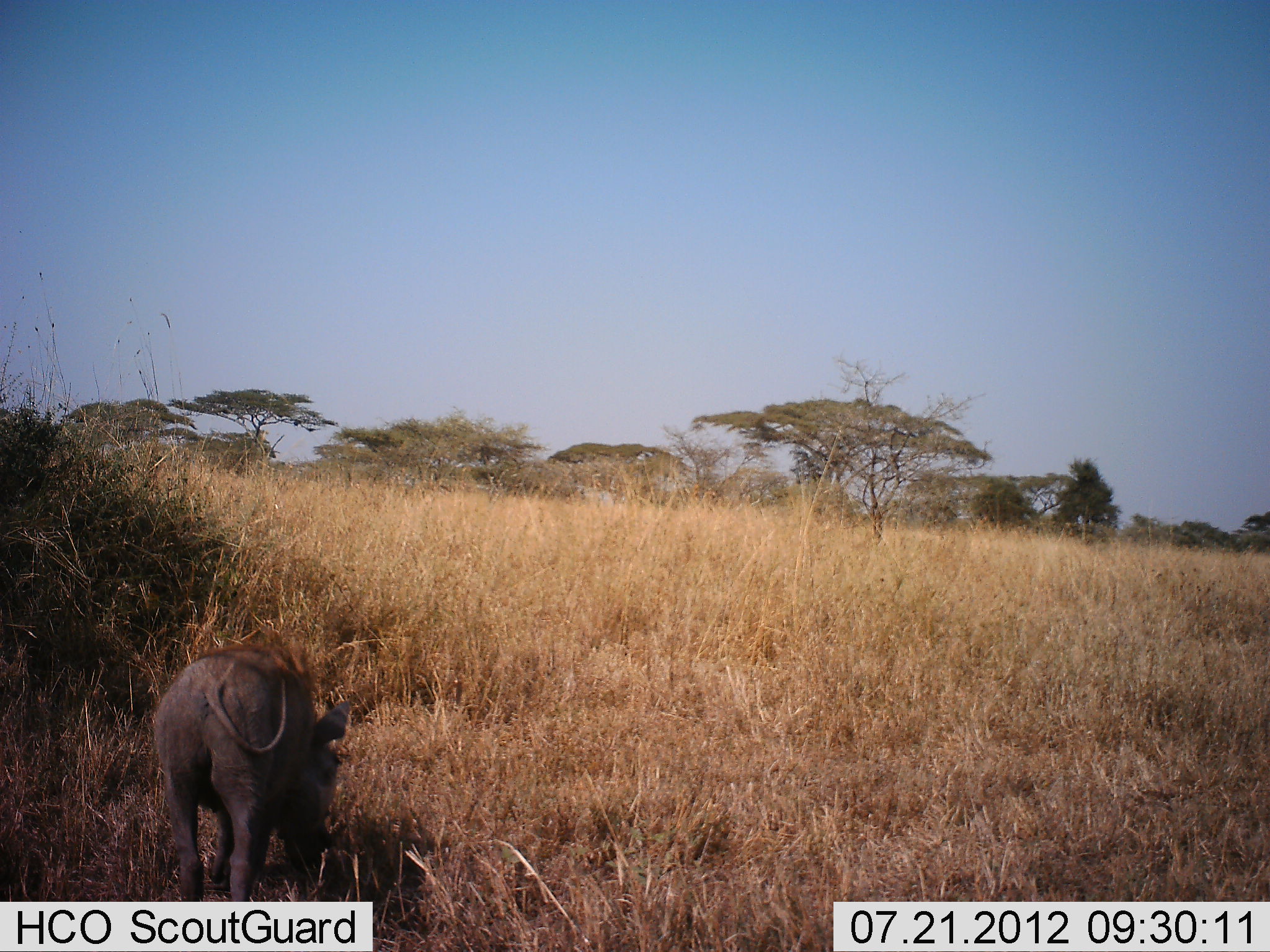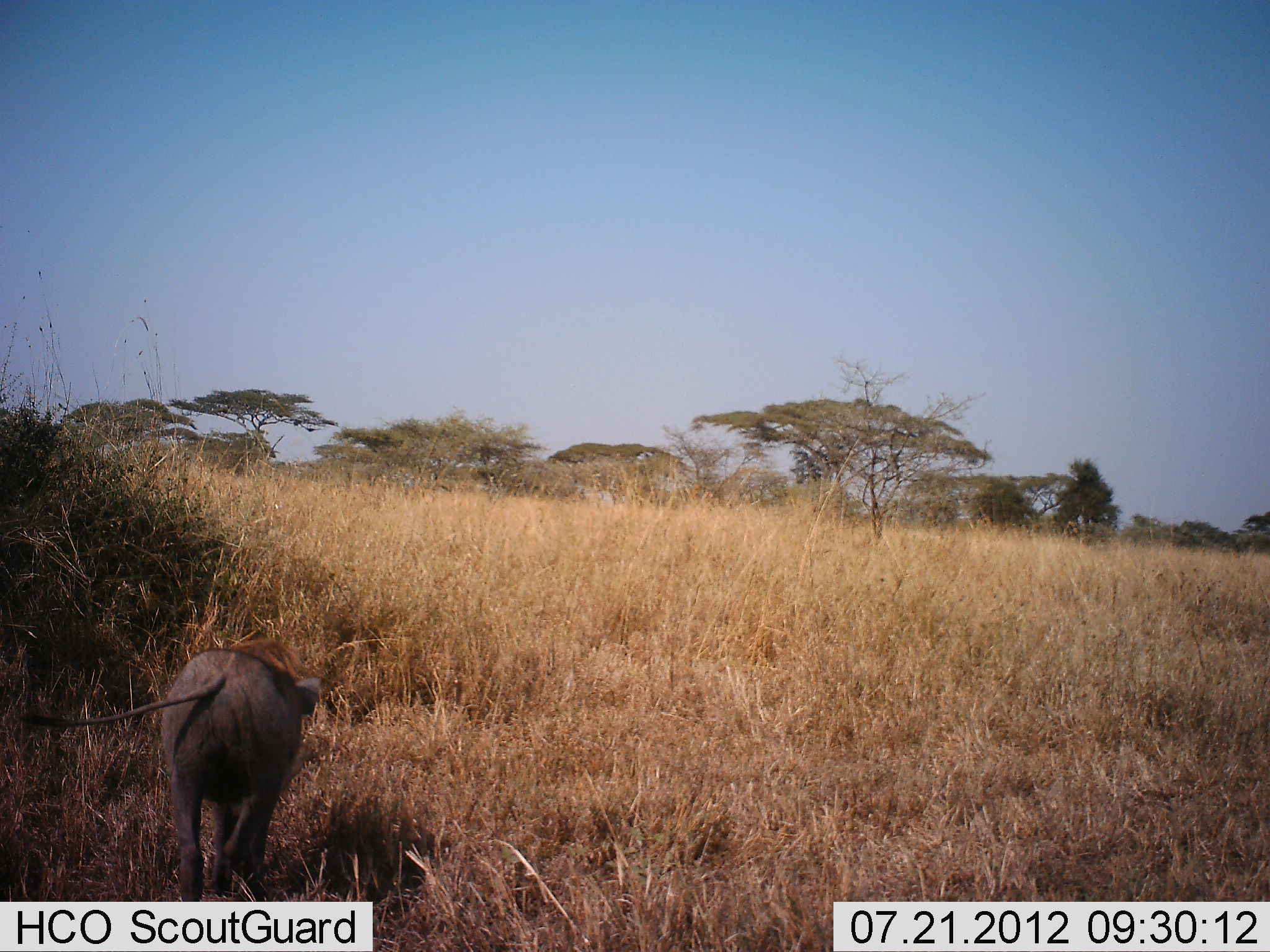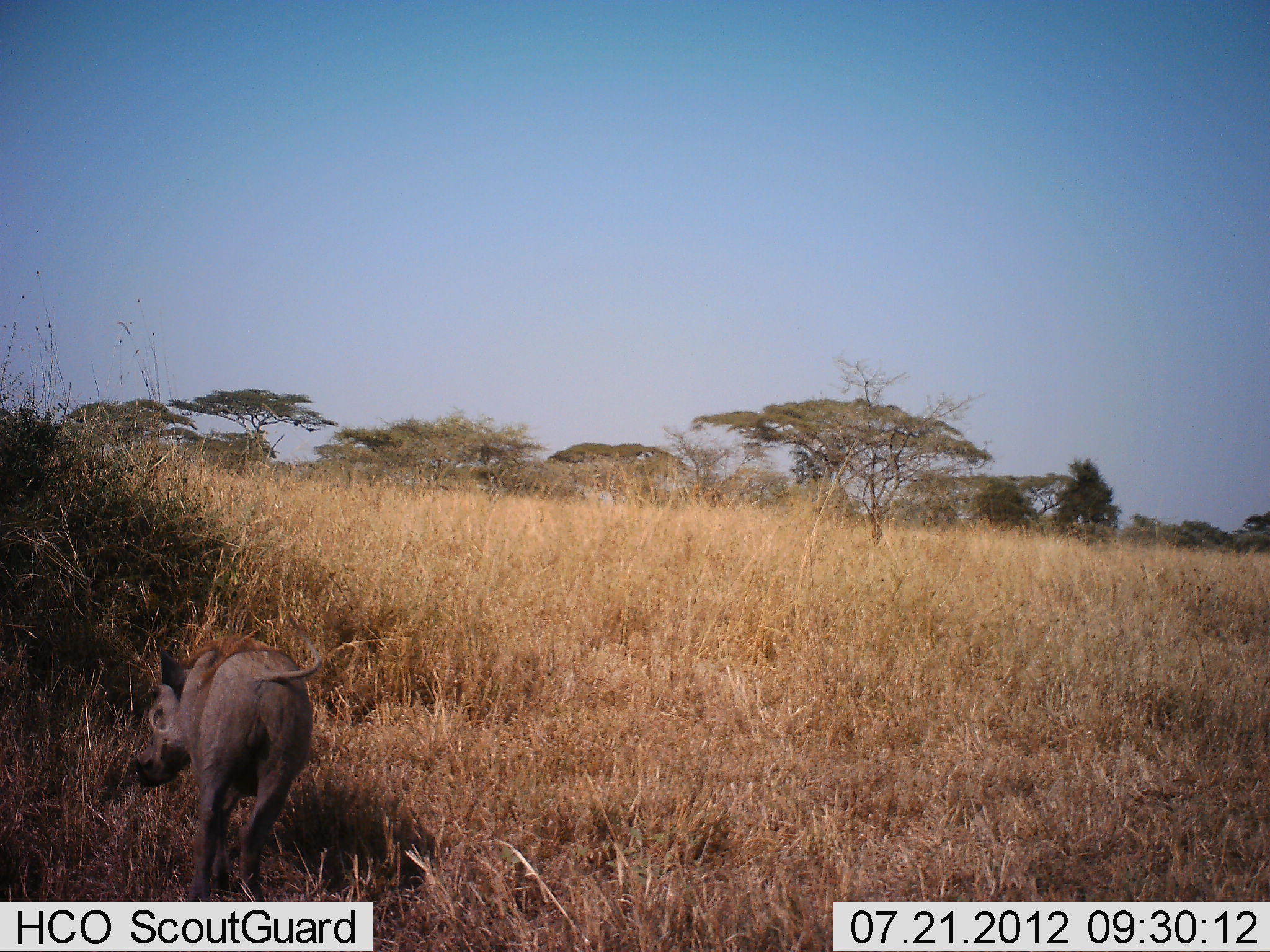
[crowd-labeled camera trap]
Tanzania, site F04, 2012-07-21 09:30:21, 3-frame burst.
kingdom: Animalia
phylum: Chordata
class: Mammalia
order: Artiodactyla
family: Suidae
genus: Phacochoerus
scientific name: Phacochoerus africanus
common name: warthog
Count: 1.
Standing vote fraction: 45%.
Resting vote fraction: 0%.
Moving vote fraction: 45%.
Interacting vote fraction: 0%.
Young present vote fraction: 0%.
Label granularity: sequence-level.